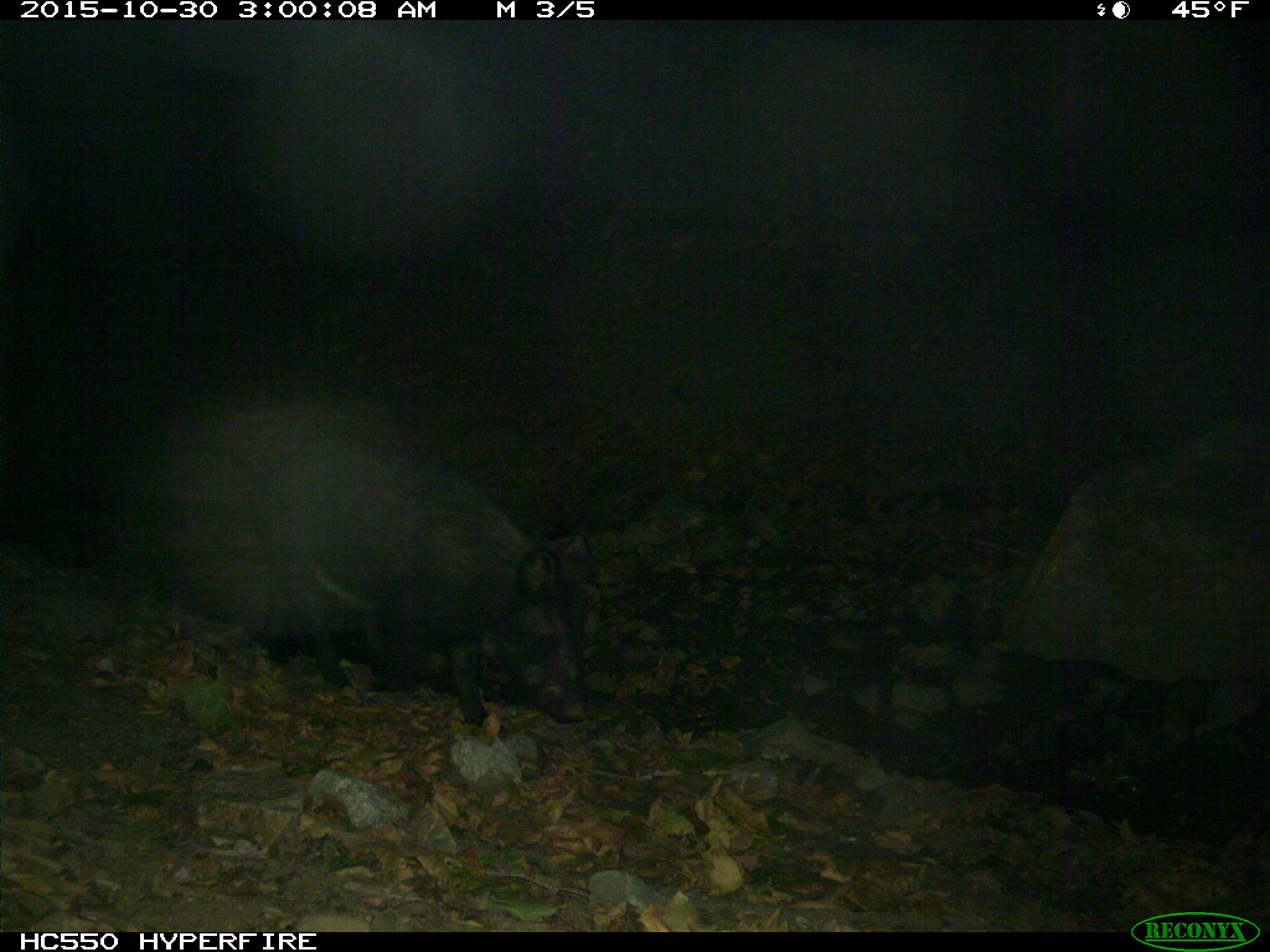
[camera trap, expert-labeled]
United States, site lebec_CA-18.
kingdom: Animalia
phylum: Chordata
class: Mammalia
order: Artiodactyla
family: Suidae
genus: Sus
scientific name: Sus scrofa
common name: wild boar